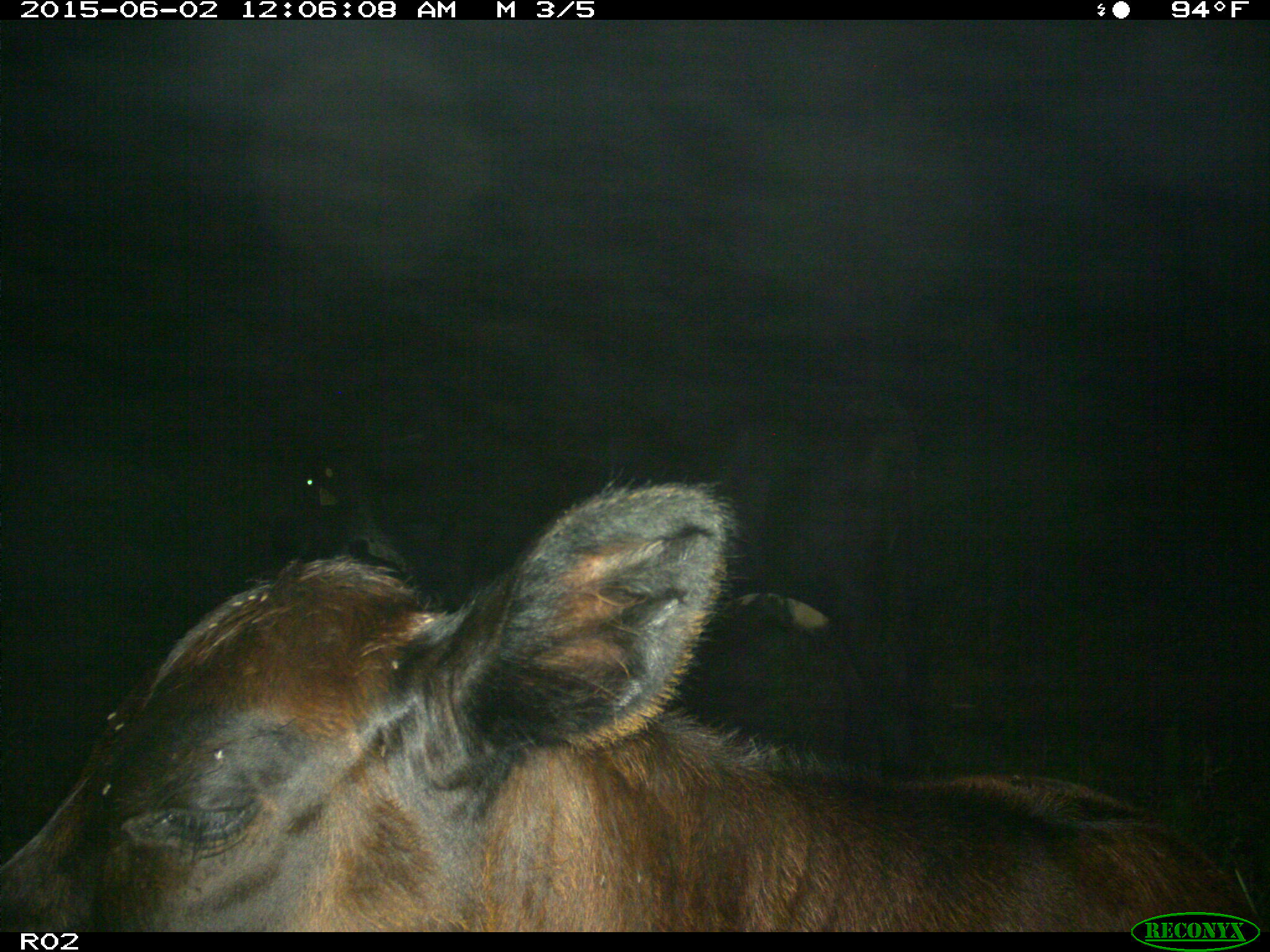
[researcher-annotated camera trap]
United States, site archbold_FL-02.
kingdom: Animalia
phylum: Chordata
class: Mammalia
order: Artiodactyla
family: Bovidae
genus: Bos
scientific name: Bos taurus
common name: domestic cow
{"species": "Bos taurus (domestic cow)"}